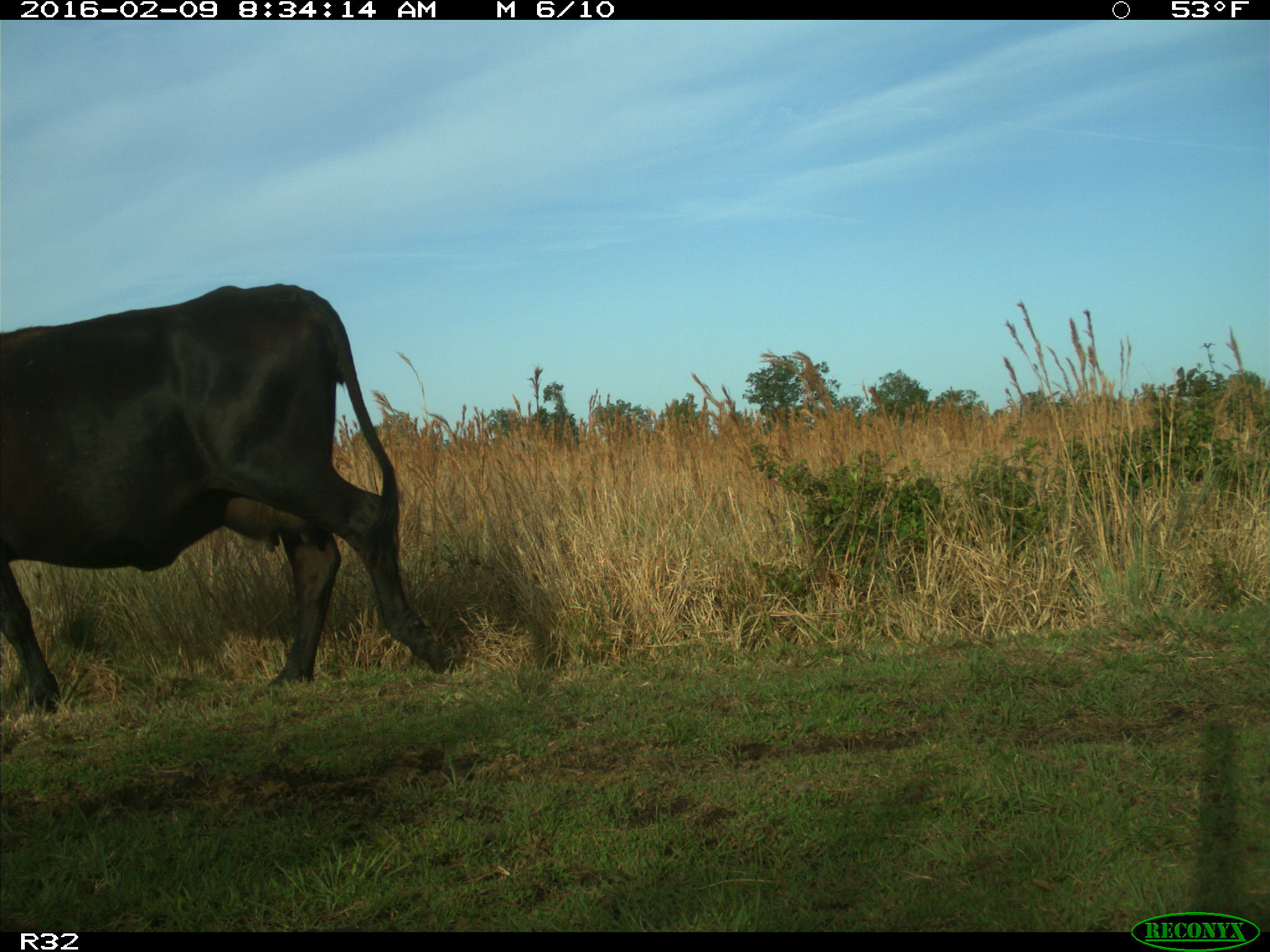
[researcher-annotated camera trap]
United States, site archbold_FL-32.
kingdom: Animalia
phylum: Chordata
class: Mammalia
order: Artiodactyla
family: Bovidae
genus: Bos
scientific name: Bos taurus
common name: domestic cow